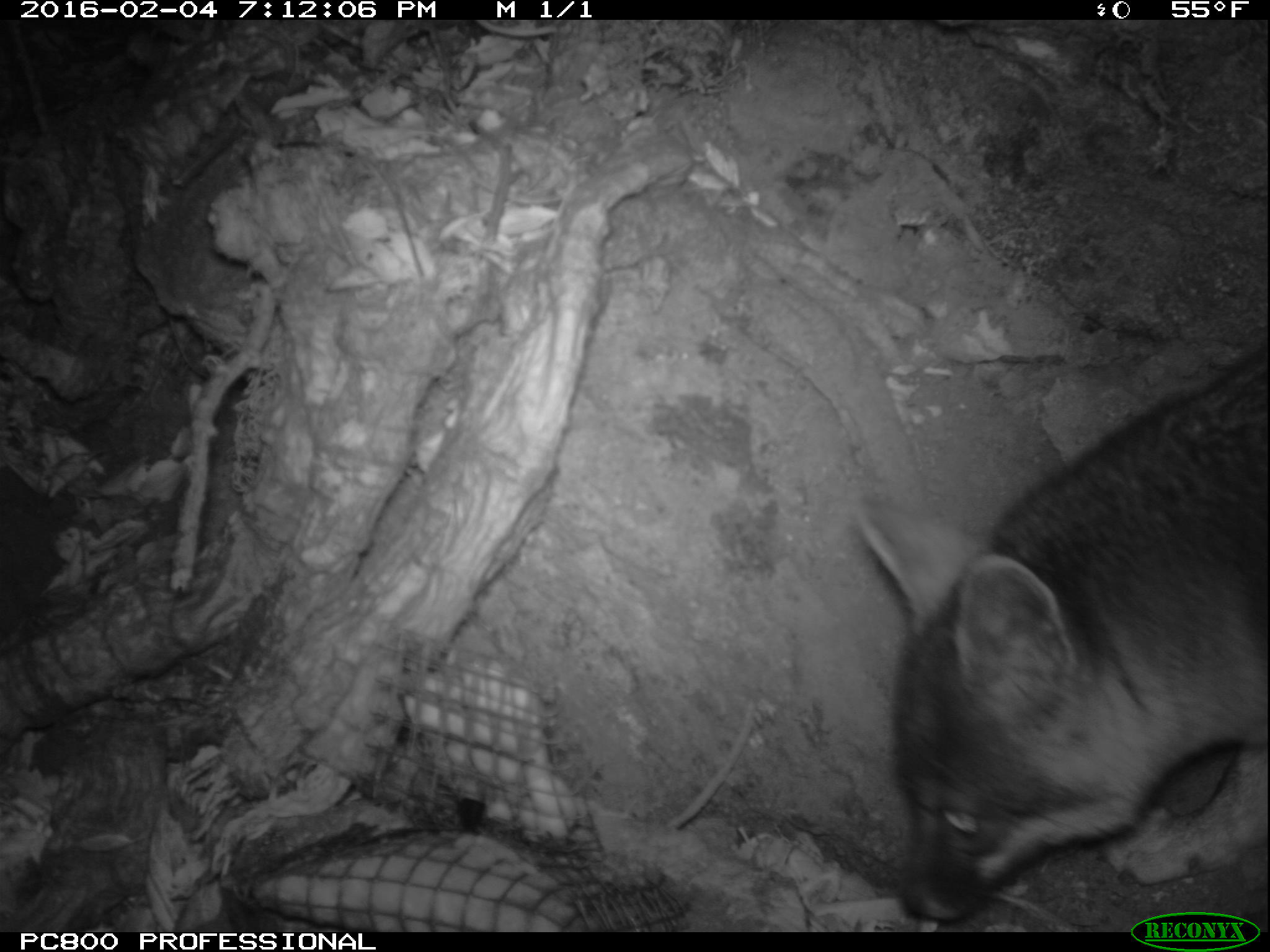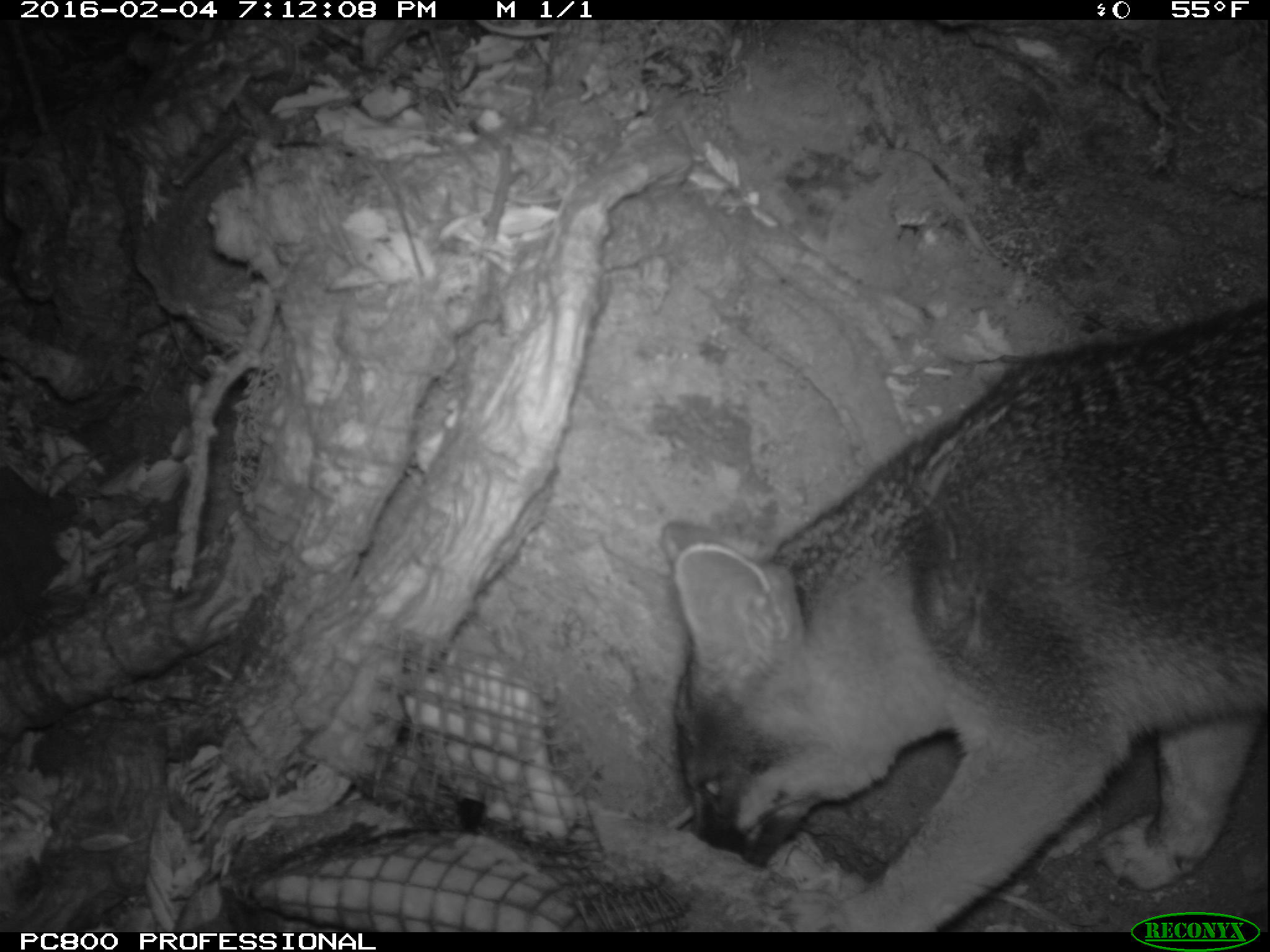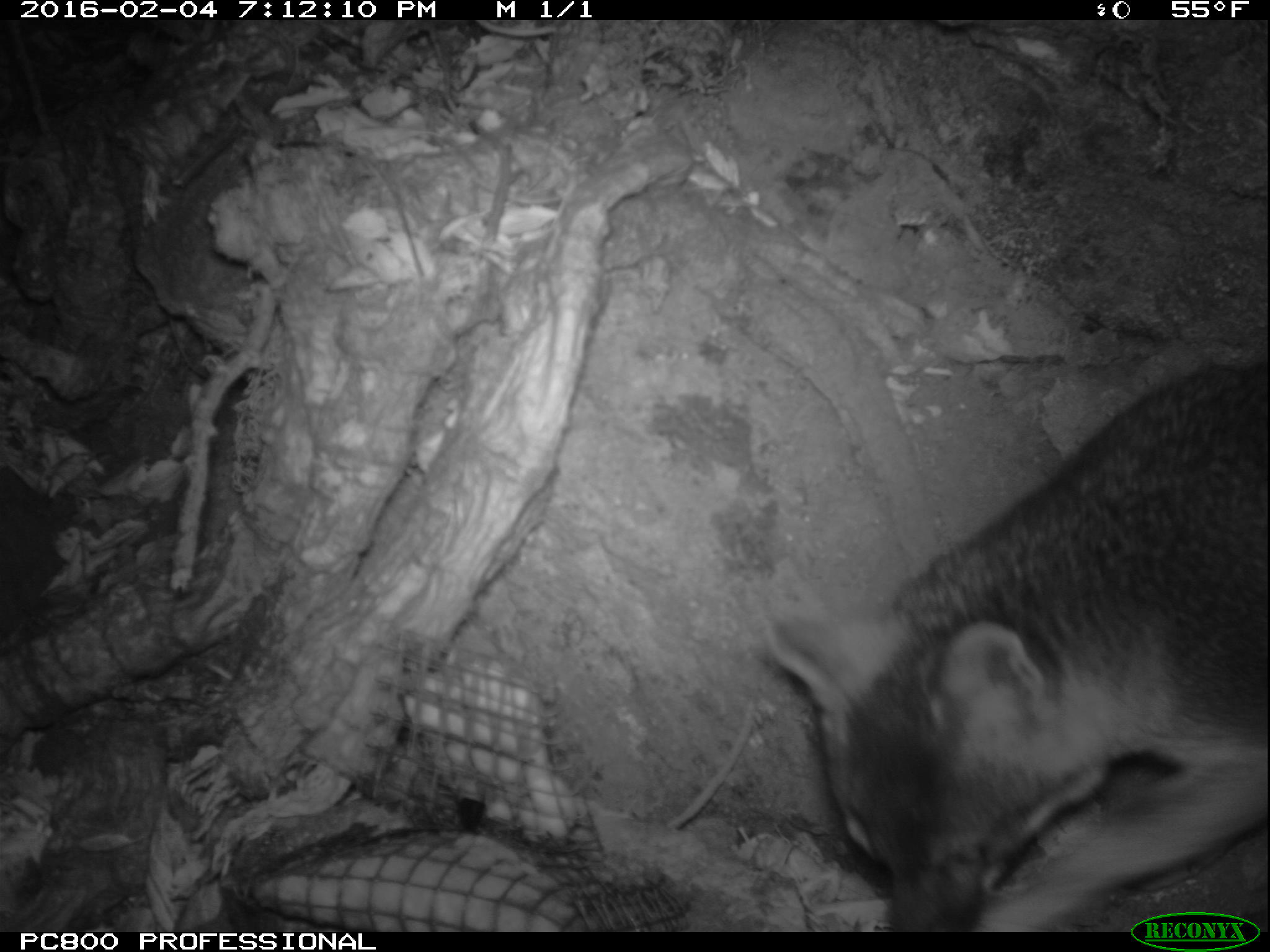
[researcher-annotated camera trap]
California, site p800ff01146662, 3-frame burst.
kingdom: Animalia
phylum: Chordata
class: Mammalia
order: Carnivora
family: Canidae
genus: Urocyon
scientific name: Urocyon littoralis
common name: island fox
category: fox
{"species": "fox (island fox) (Urocyon littoralis)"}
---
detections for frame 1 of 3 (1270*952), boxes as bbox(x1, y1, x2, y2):
fox: bbox(856, 346, 1267, 921)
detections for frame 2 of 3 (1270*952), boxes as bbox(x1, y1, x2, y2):
fox: bbox(661, 301, 1269, 932)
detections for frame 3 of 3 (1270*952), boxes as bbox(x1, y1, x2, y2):
fox: bbox(765, 359, 1269, 932)